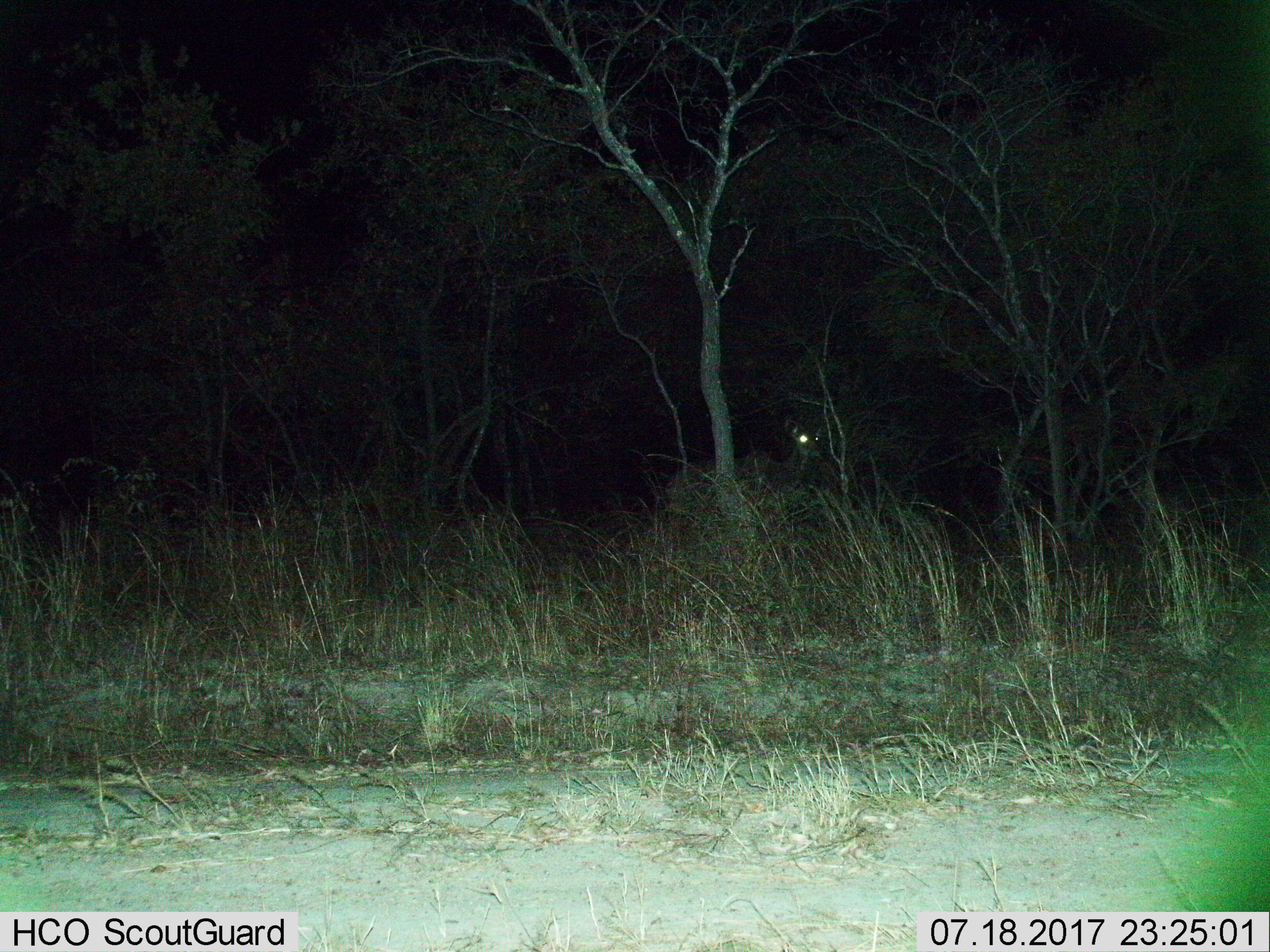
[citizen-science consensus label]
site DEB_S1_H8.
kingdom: Animalia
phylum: Chordata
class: Mammalia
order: Artiodactyla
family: Bovidae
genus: Tragelaphus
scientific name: Tragelaphus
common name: kudu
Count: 1.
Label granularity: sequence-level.